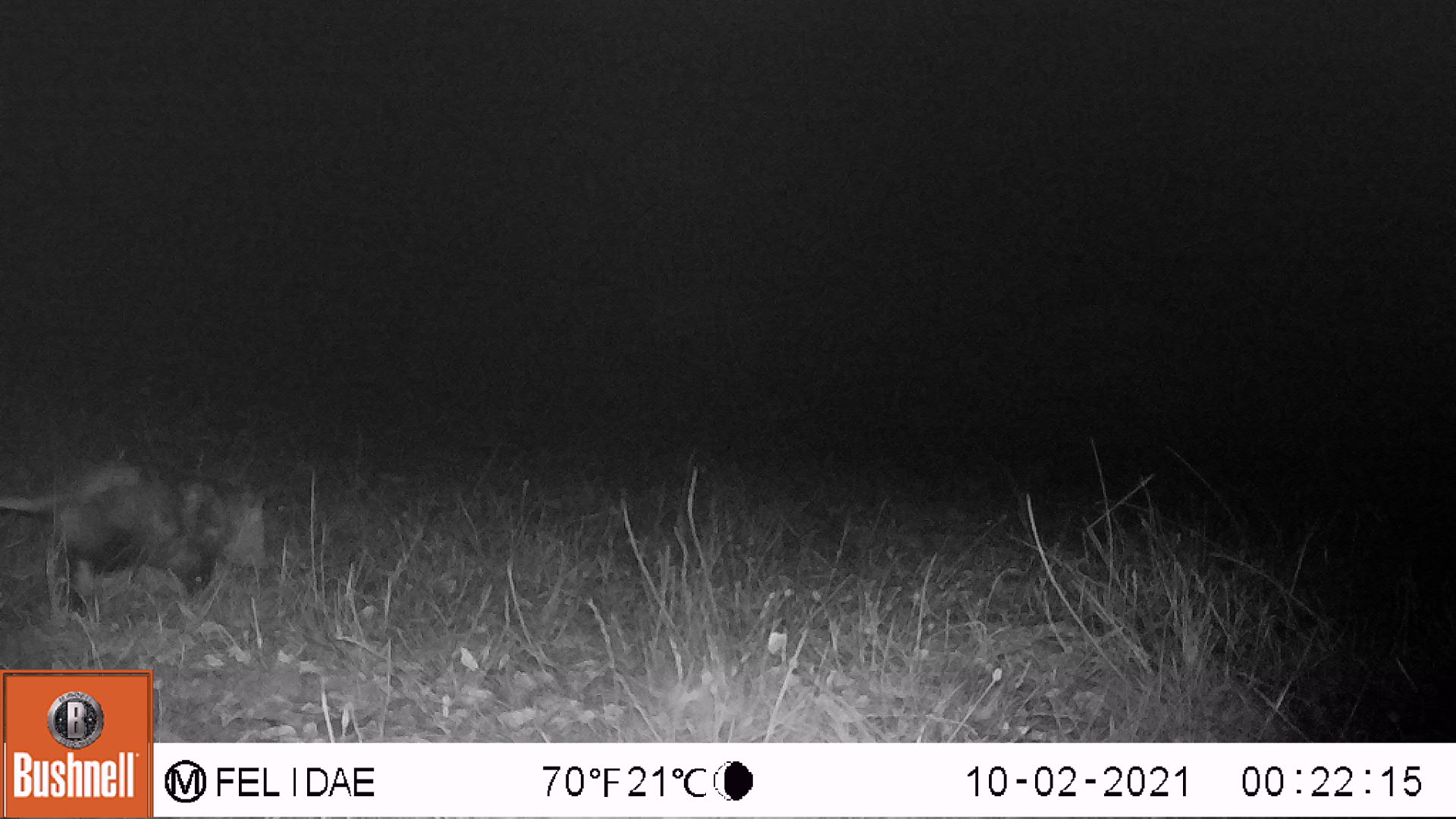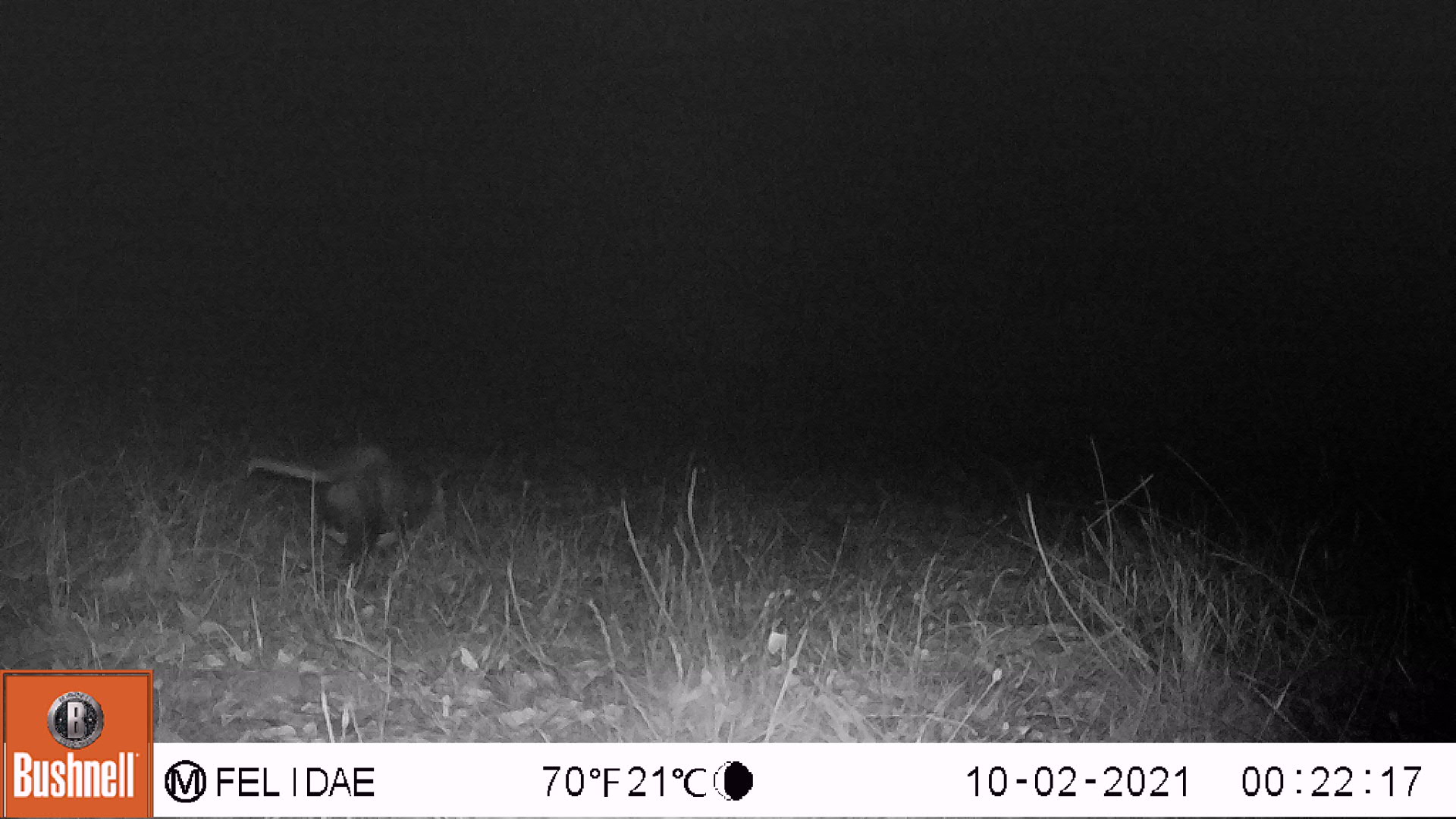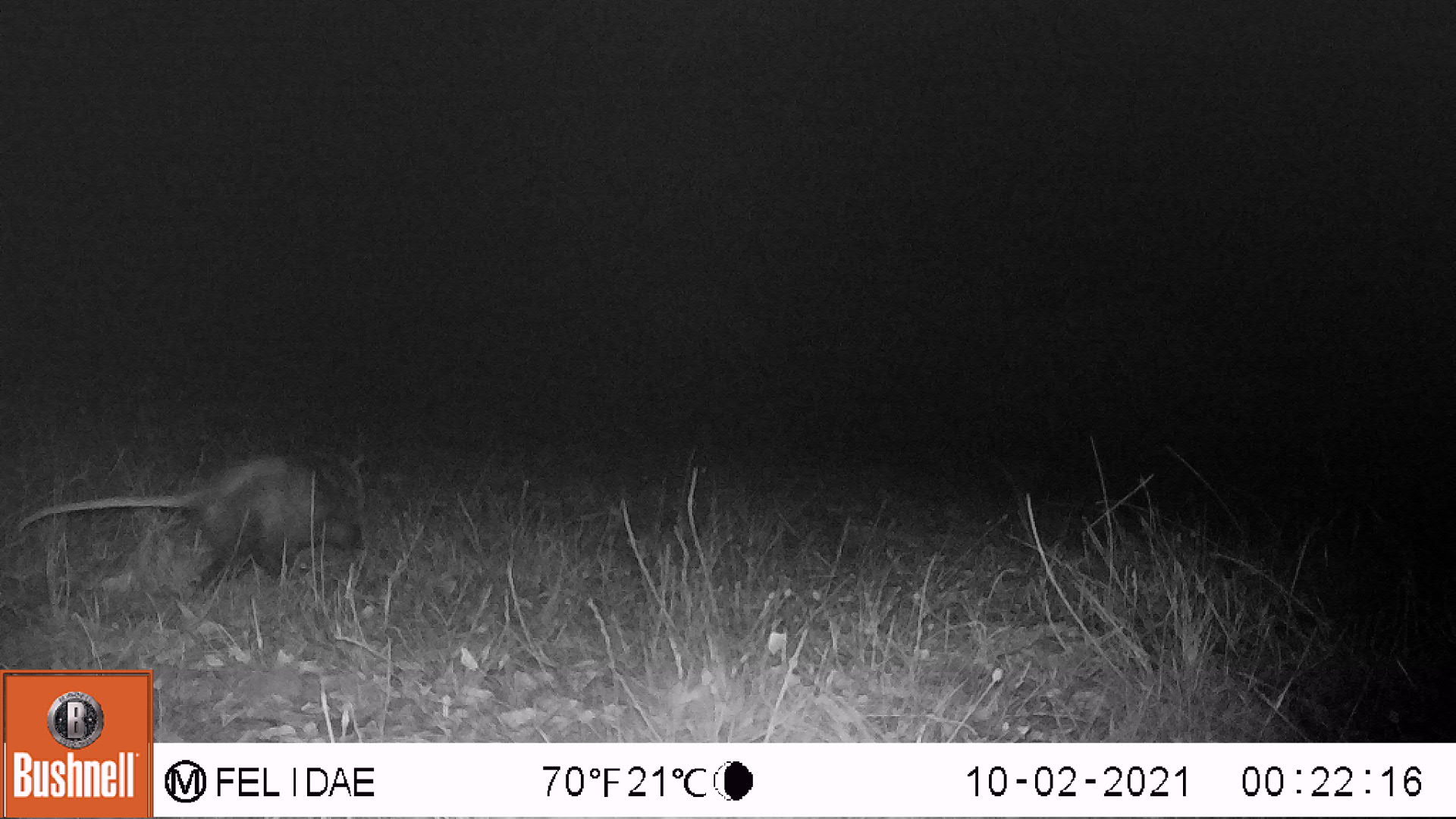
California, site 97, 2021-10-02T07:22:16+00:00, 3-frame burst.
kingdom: Animalia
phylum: Chordata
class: Mammalia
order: Didelphimorphia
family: Didelphidae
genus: Didelphis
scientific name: Didelphis virginiana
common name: virginia opossum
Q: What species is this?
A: Virginia opossum (Didelphis virginiana).